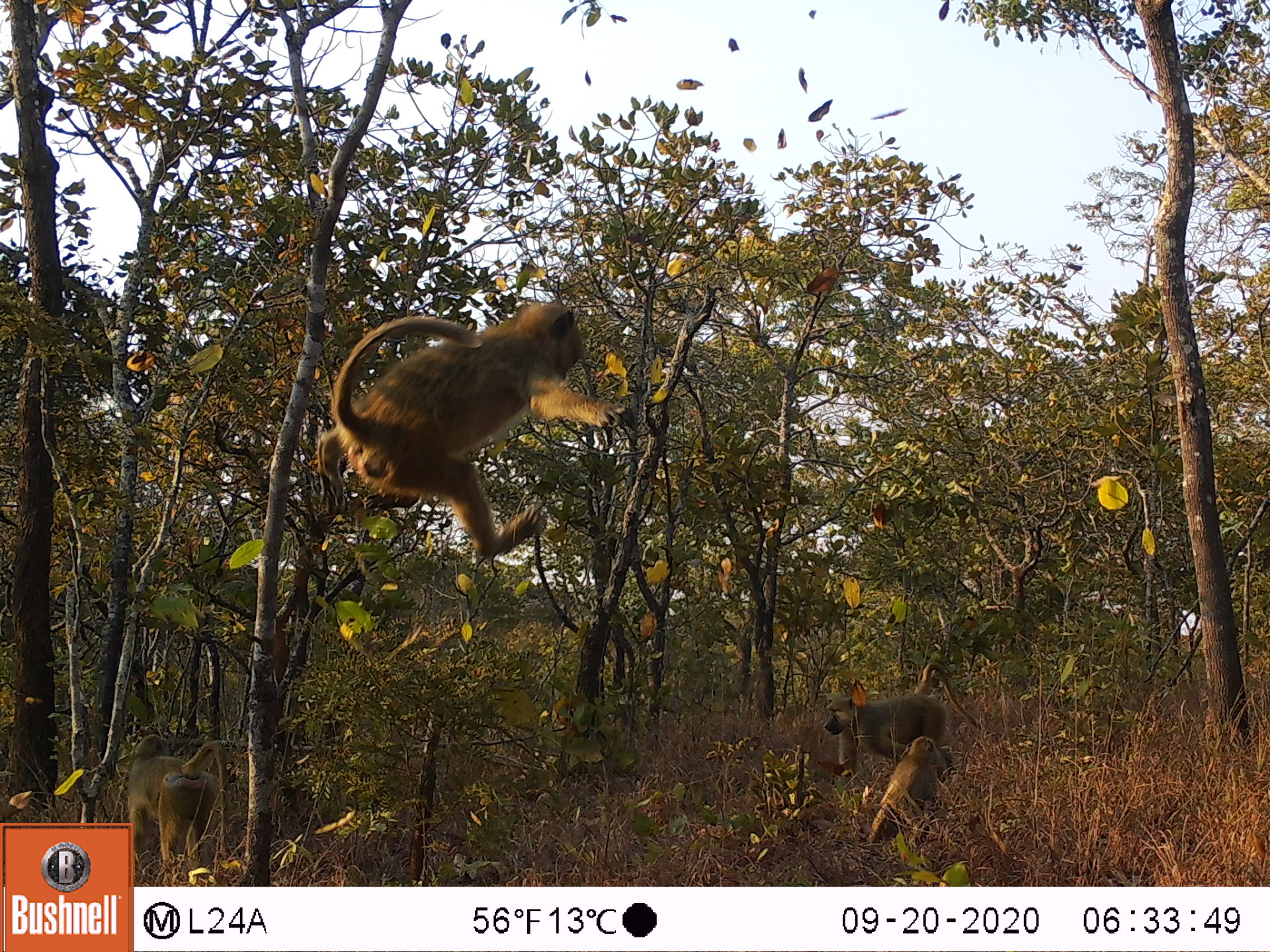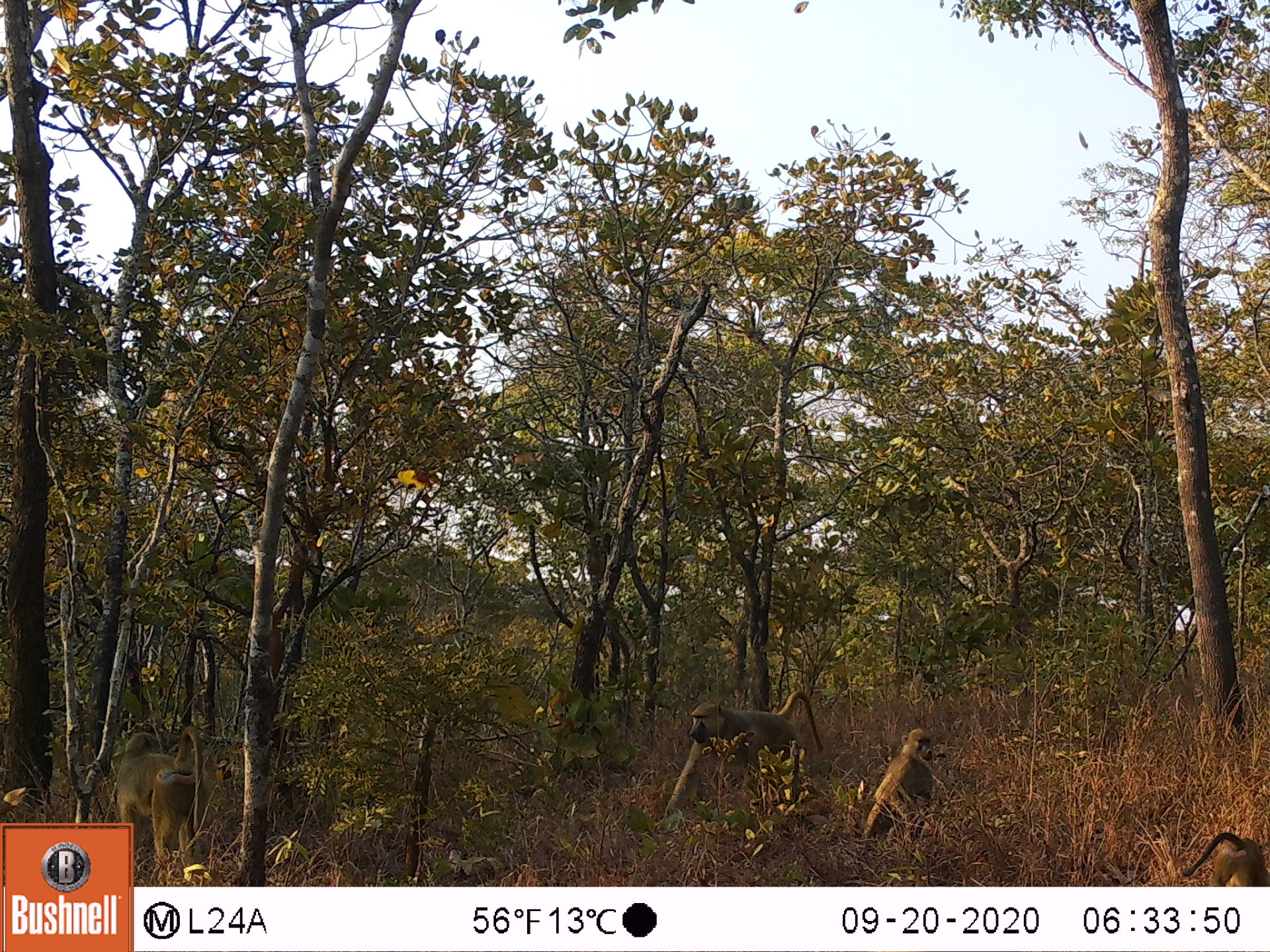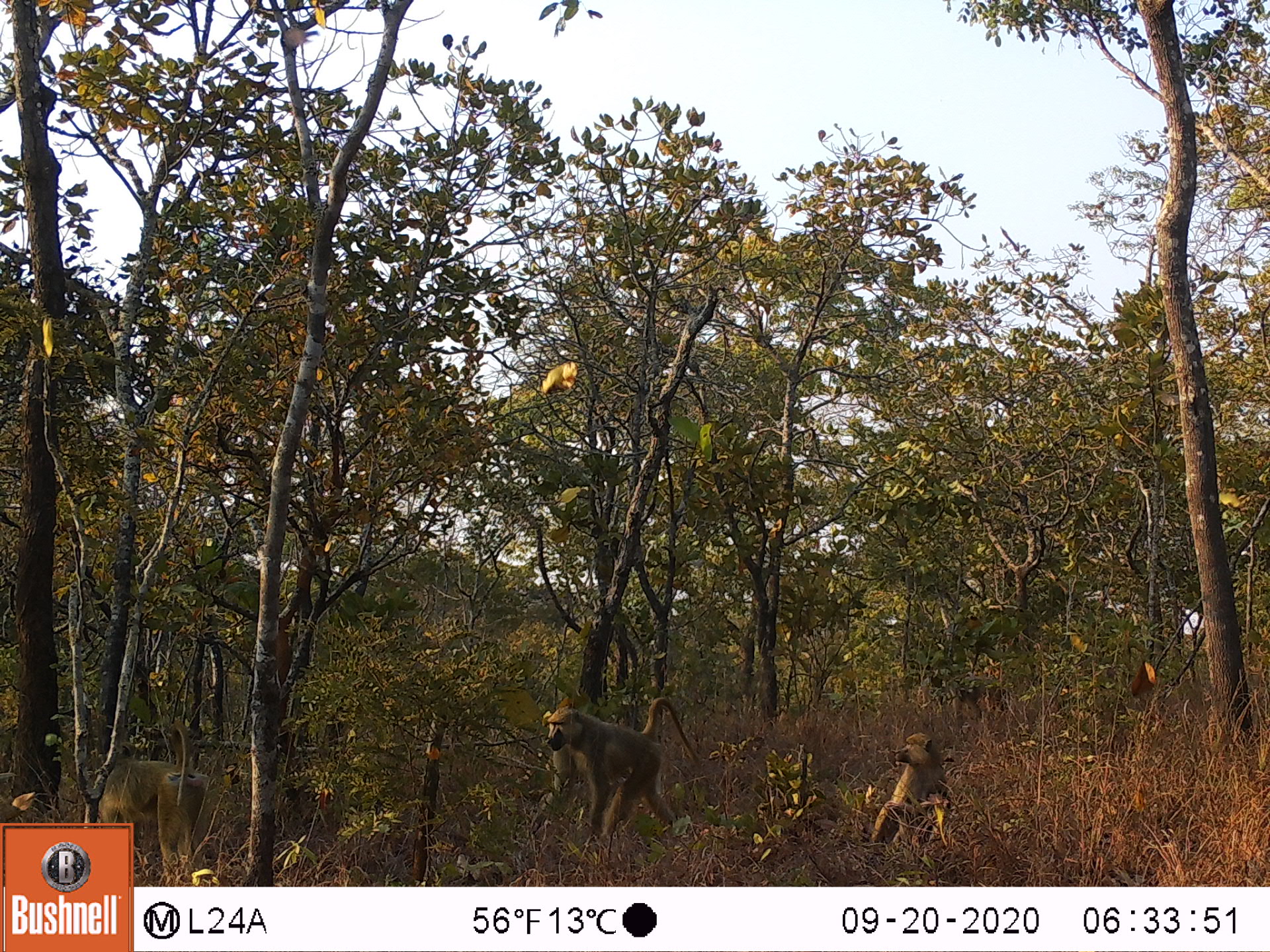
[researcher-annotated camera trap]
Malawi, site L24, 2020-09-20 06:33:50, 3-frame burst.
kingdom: Animalia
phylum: Chordata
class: Mammalia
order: Primates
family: Cercopithecidae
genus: Papio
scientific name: Papio cynocephalus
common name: yellow baboon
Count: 4.